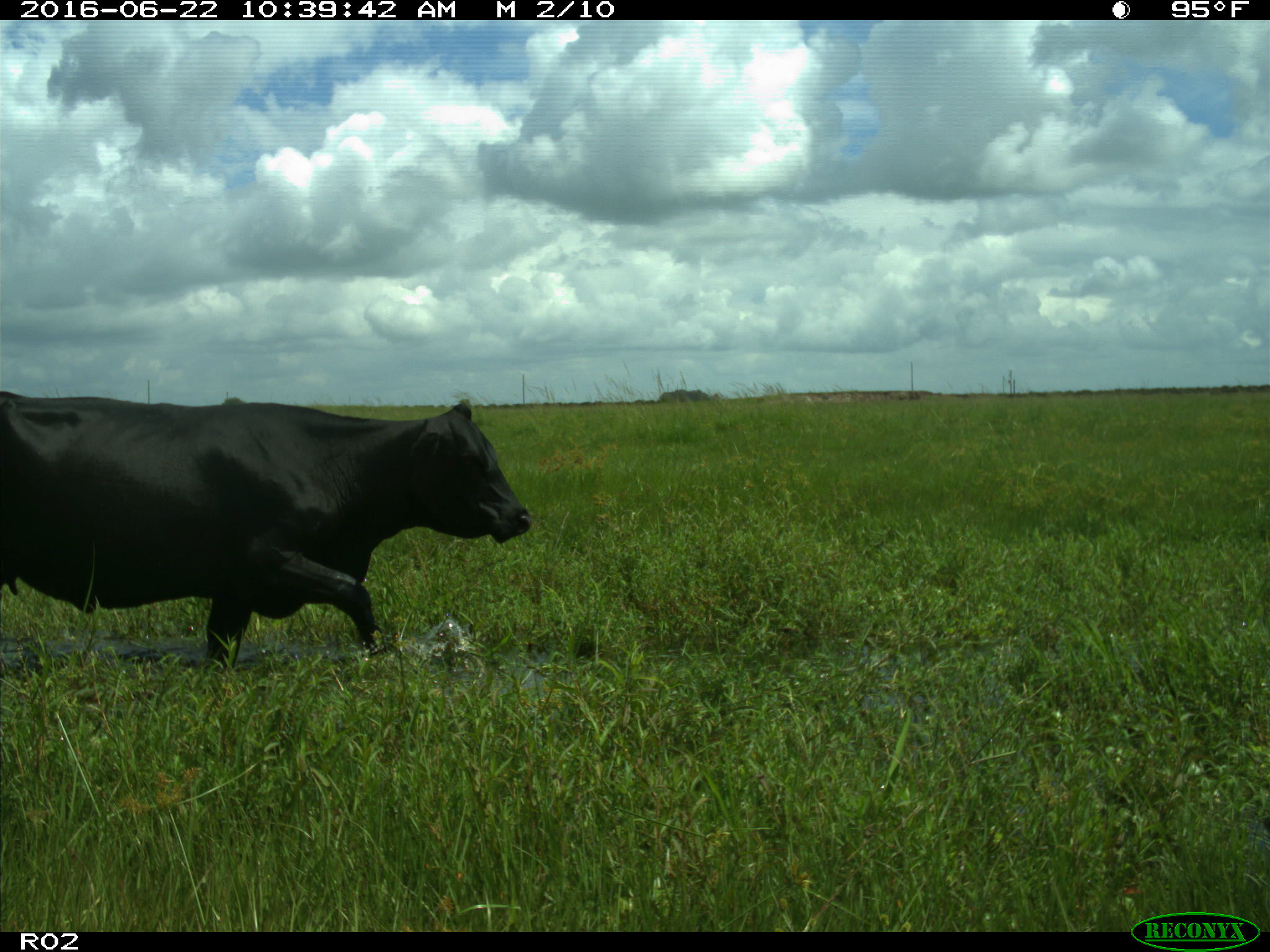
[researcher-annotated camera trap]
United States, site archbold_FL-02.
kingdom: Animalia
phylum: Chordata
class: Mammalia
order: Artiodactyla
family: Bovidae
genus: Bos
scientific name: Bos taurus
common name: domestic cow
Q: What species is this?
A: Bos taurus (domestic cow).